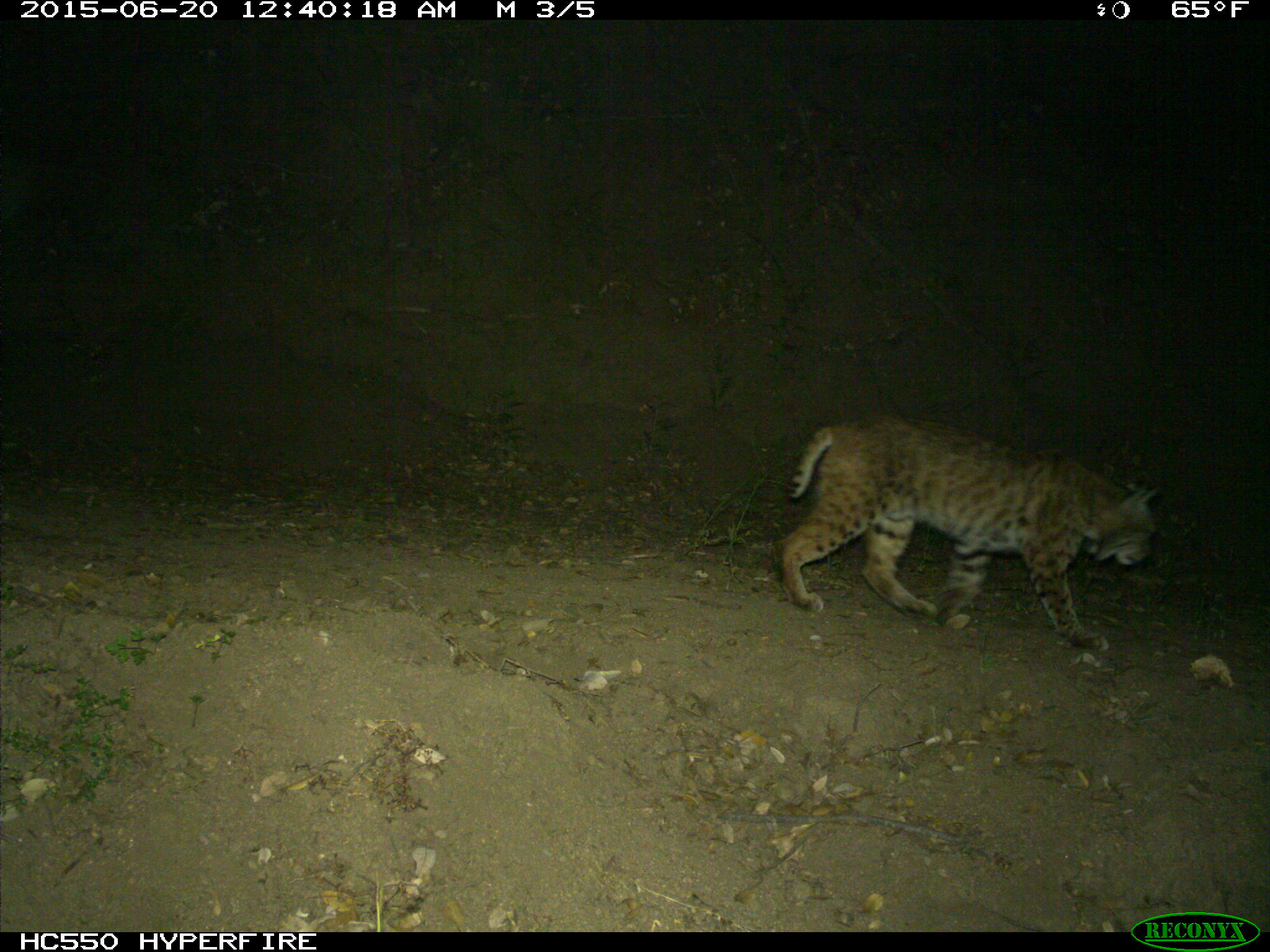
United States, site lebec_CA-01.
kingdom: Animalia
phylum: Chordata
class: Mammalia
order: Carnivora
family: Felidae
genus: Lynx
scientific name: Lynx rufus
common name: bobcat